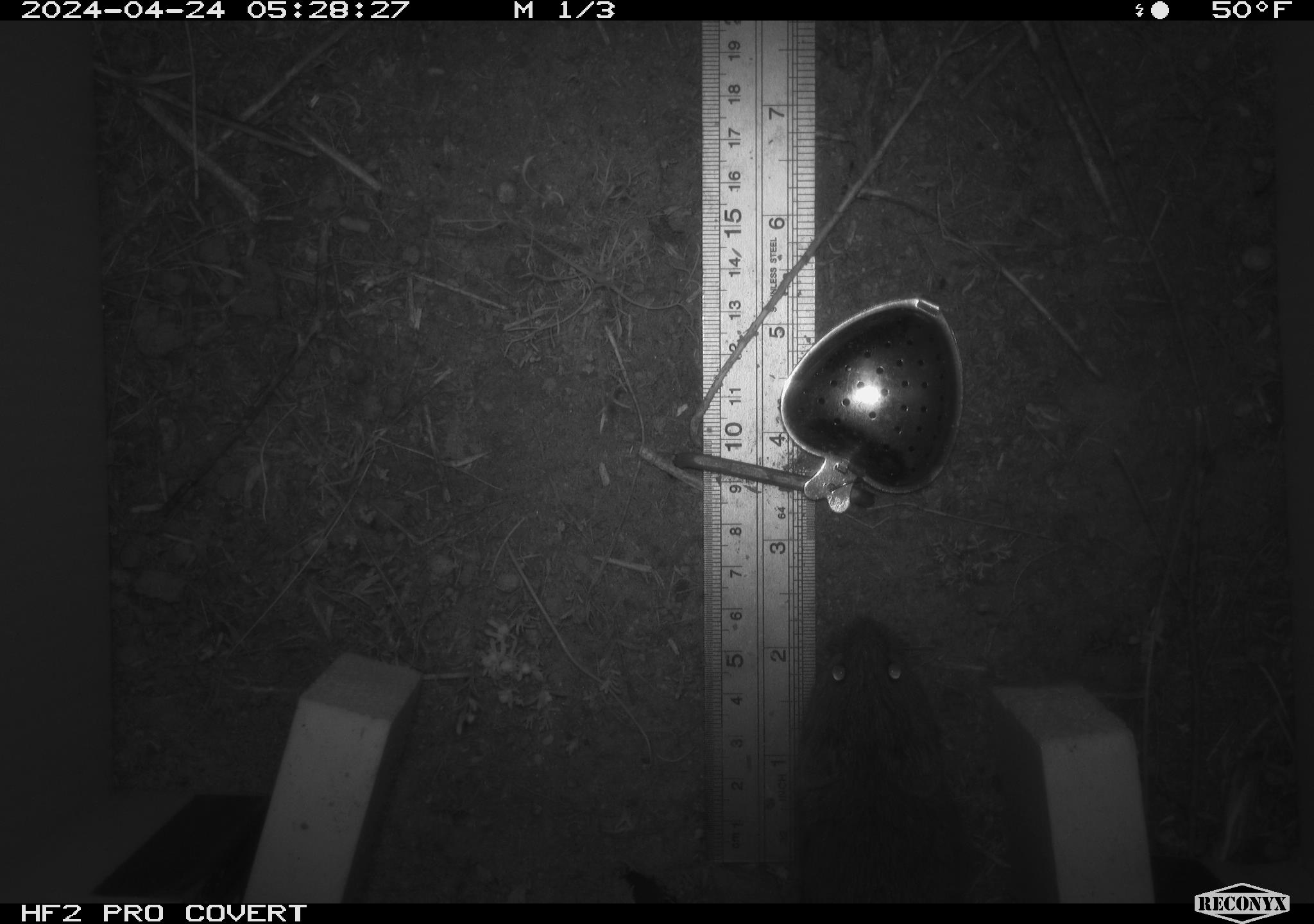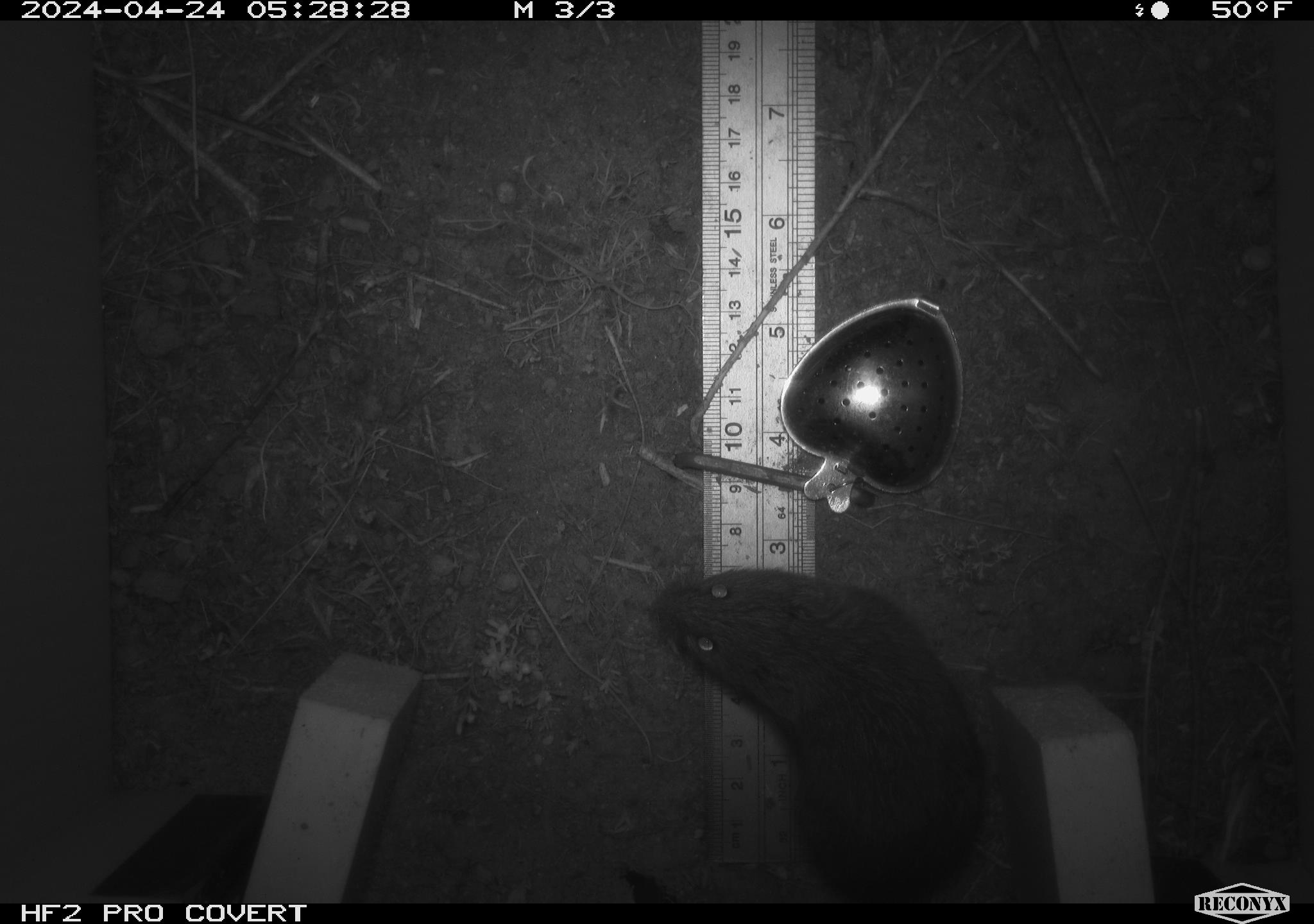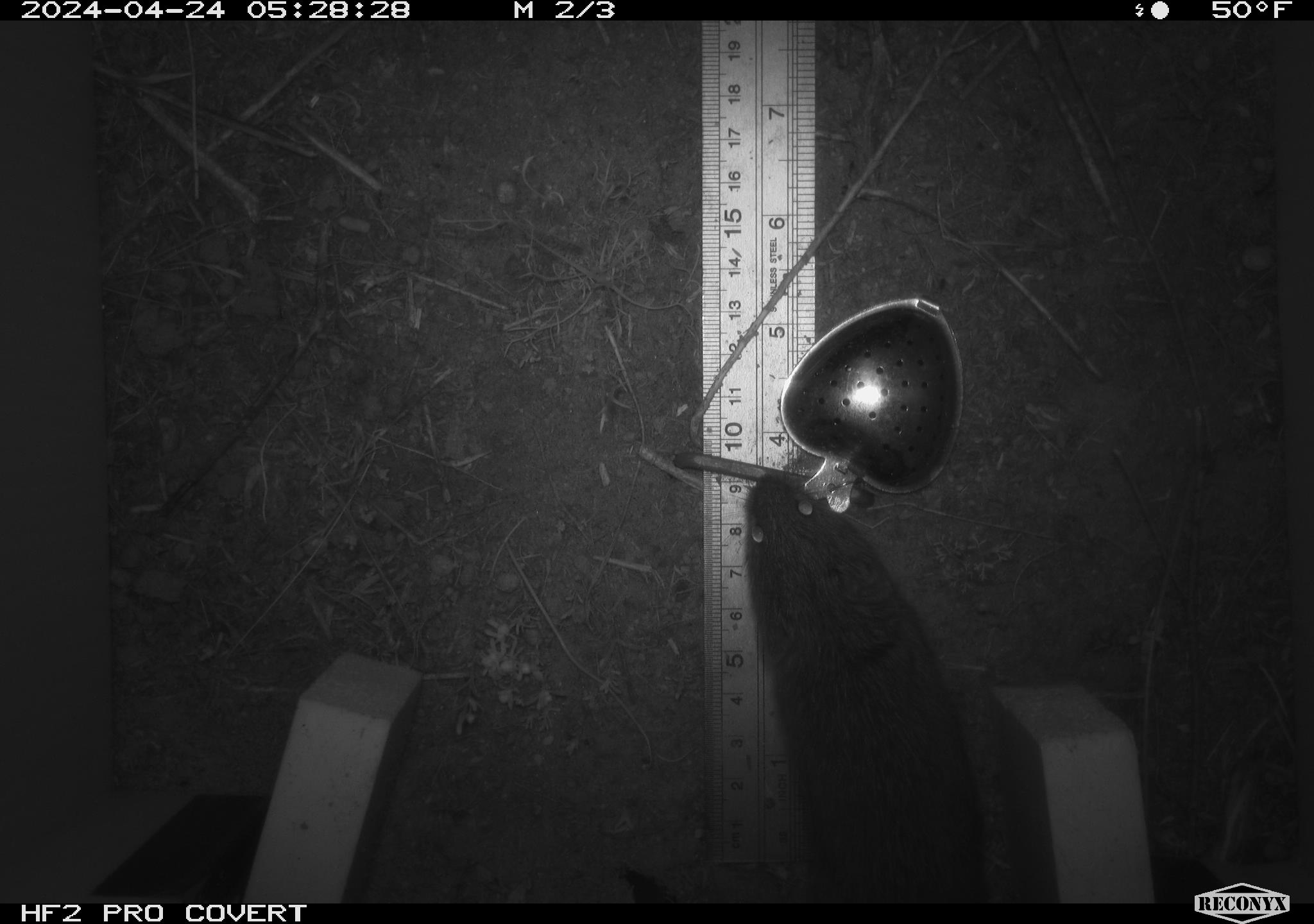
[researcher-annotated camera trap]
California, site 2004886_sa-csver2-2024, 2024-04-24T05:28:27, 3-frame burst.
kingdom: Animalia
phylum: Chordata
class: Mammalia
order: Rodentia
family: Cricetidae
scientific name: Arvicolinae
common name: voles, lemmings, and muskrats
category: arvicolinae subfamily